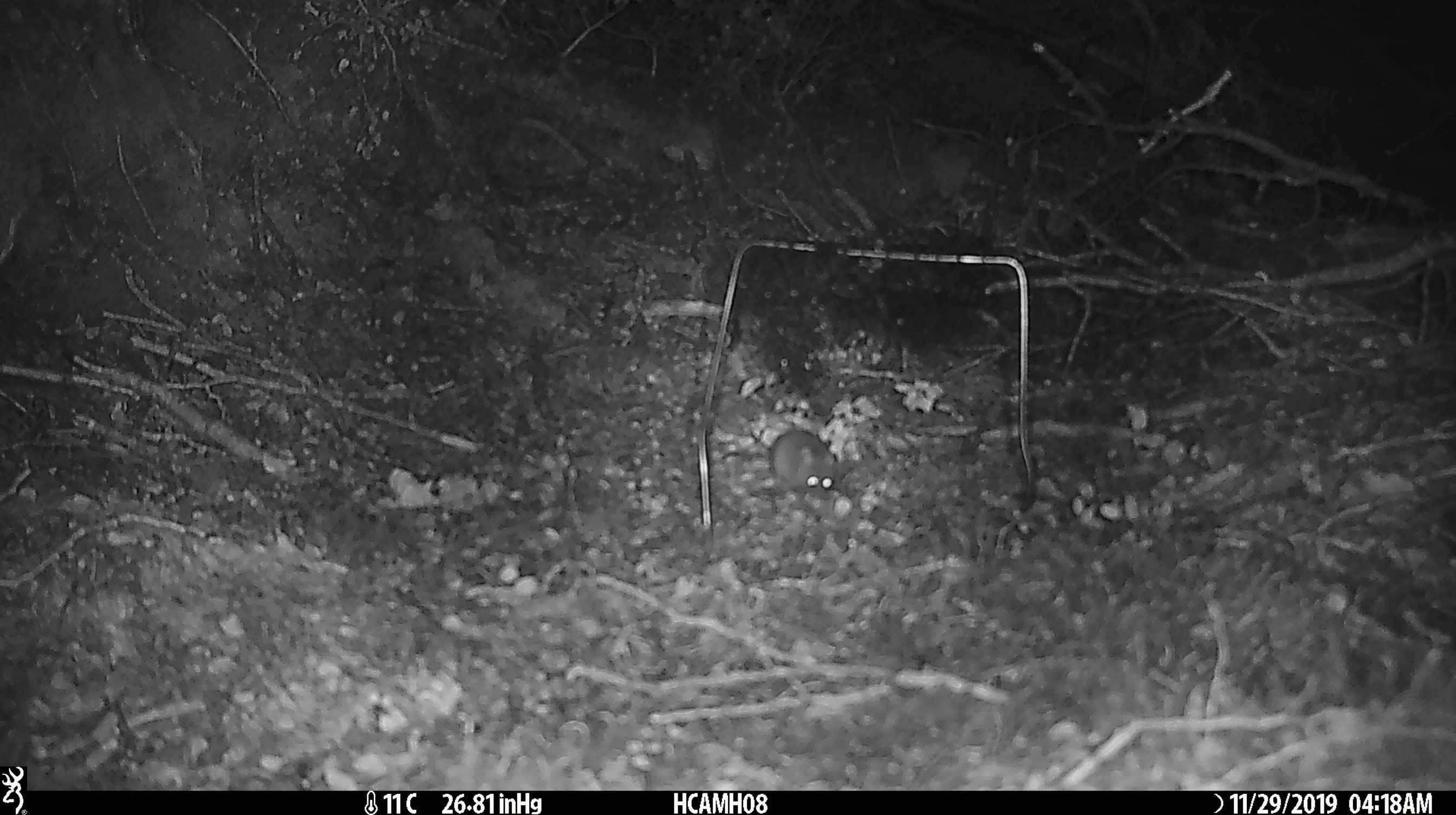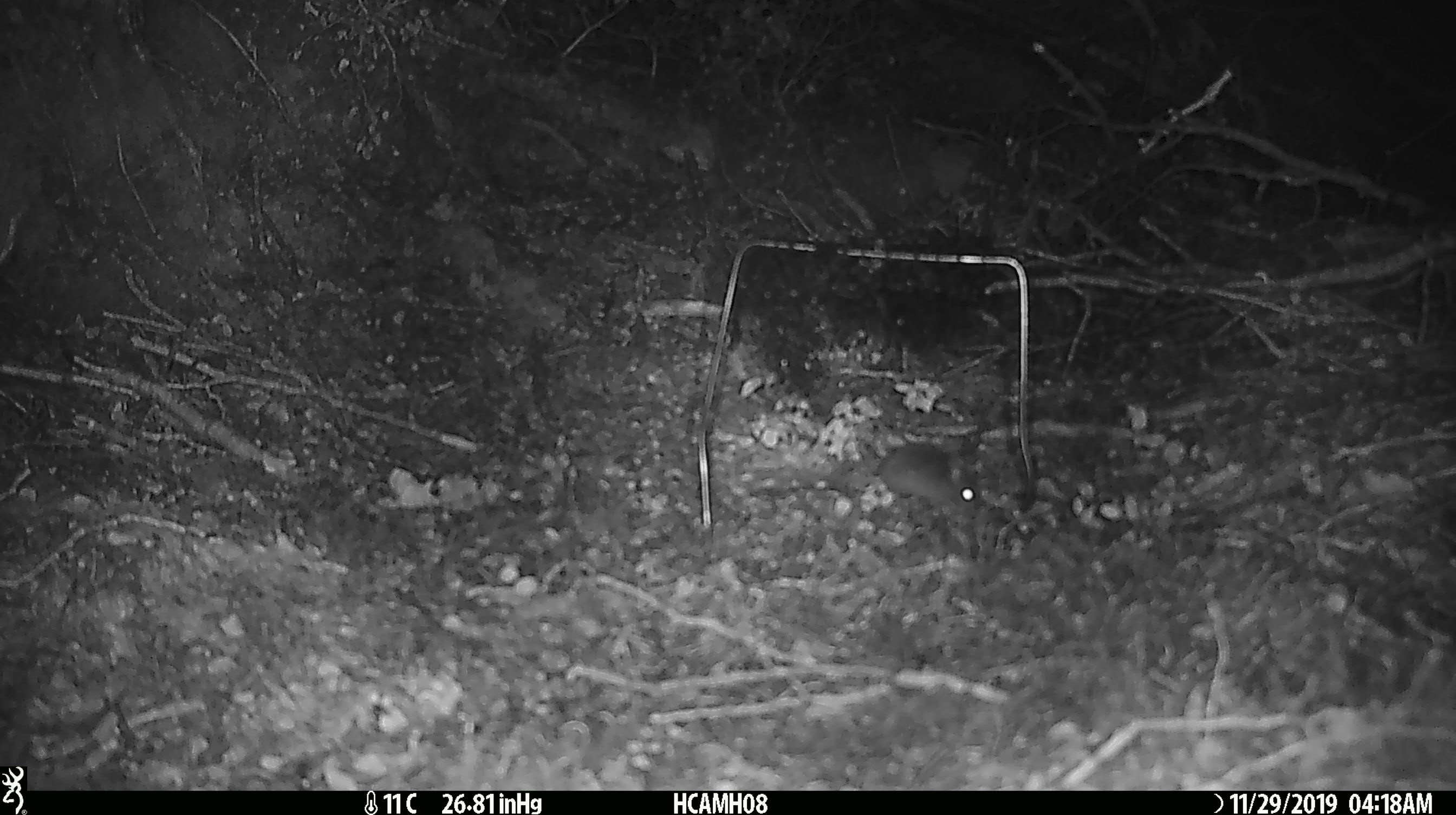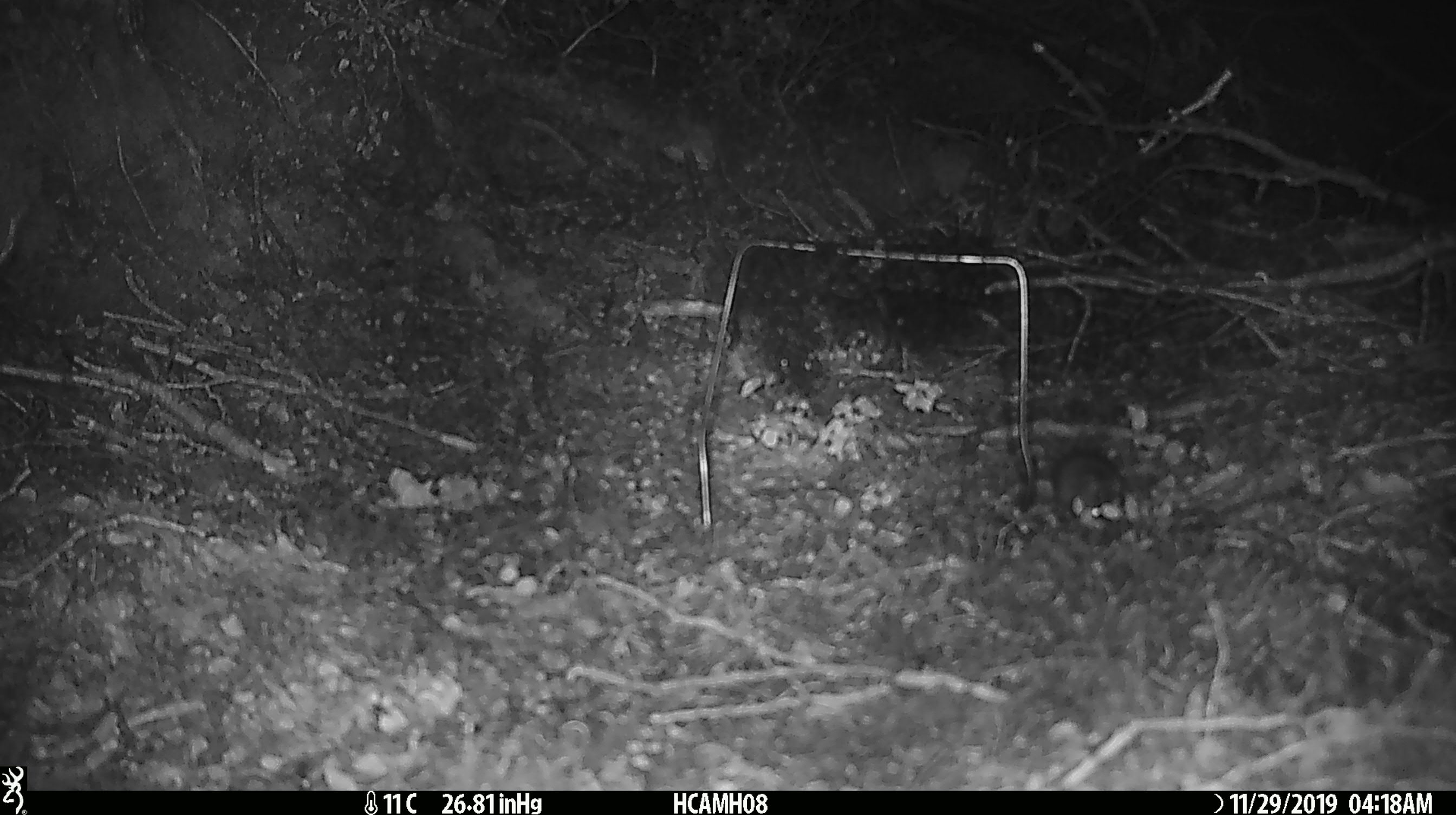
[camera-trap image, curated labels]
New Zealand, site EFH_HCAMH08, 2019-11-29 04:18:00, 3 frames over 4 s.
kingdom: Animalia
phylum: Chordata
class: Mammalia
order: Rodentia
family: Muridae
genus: Mus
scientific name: Mus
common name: mouse